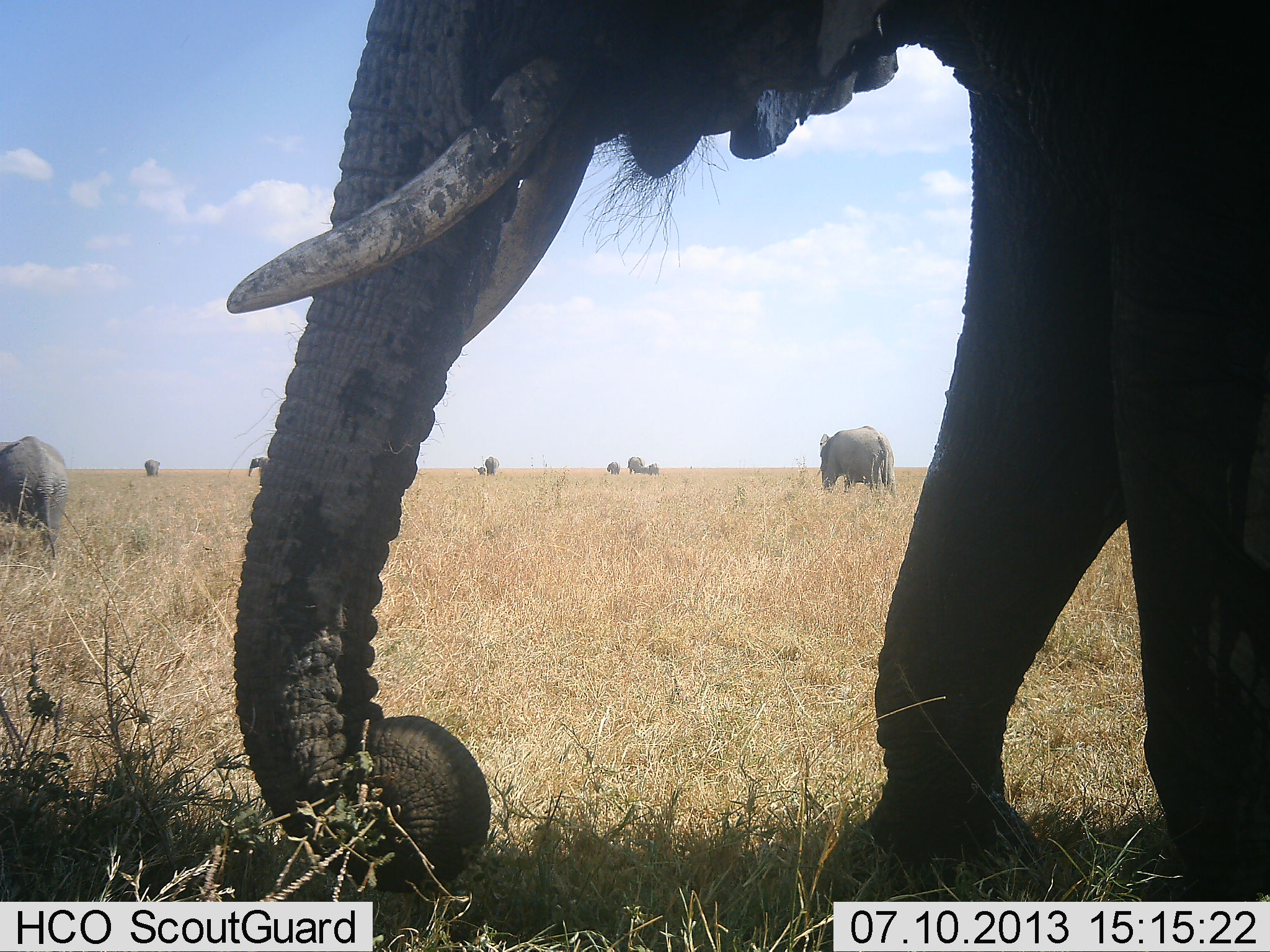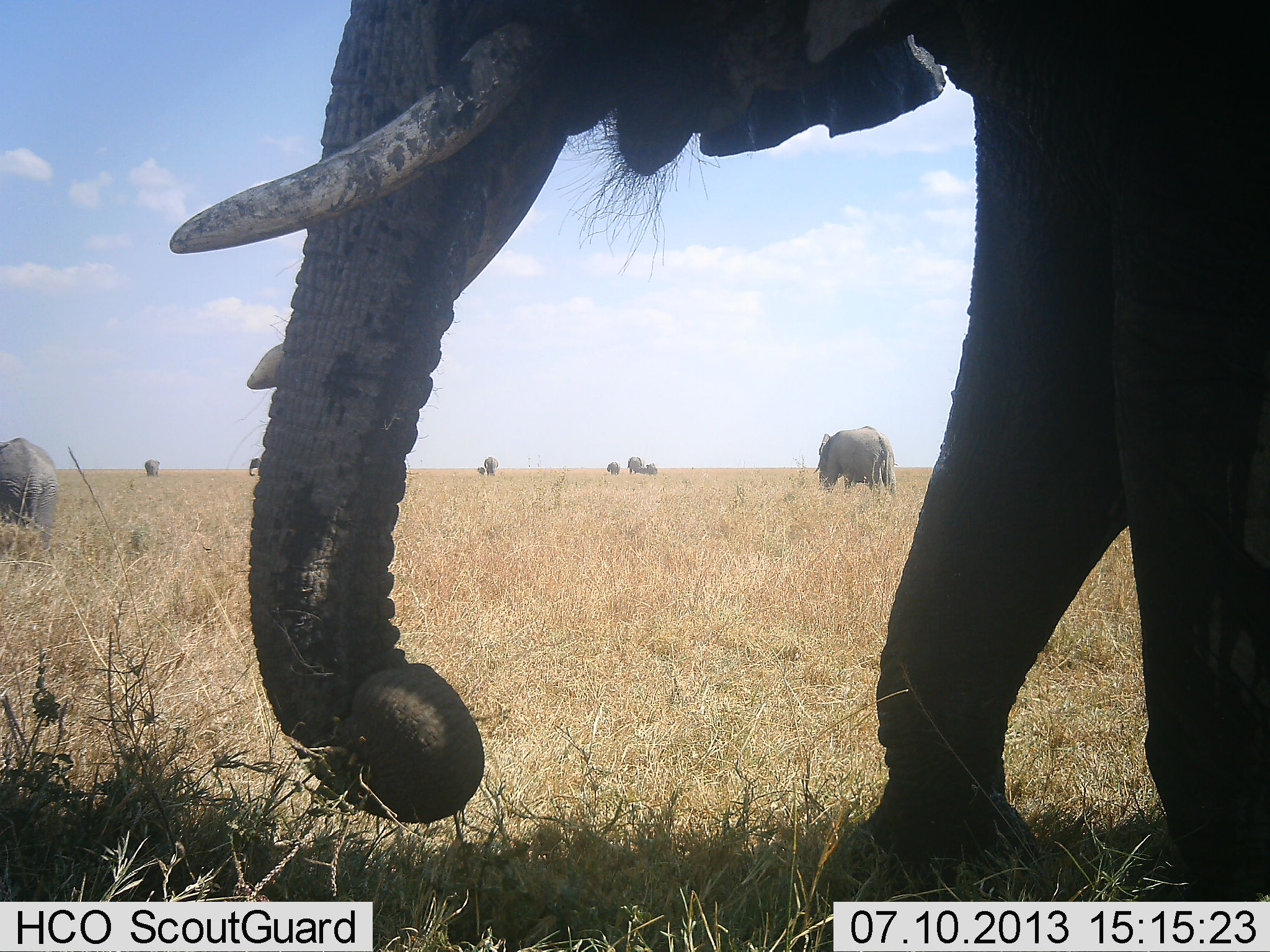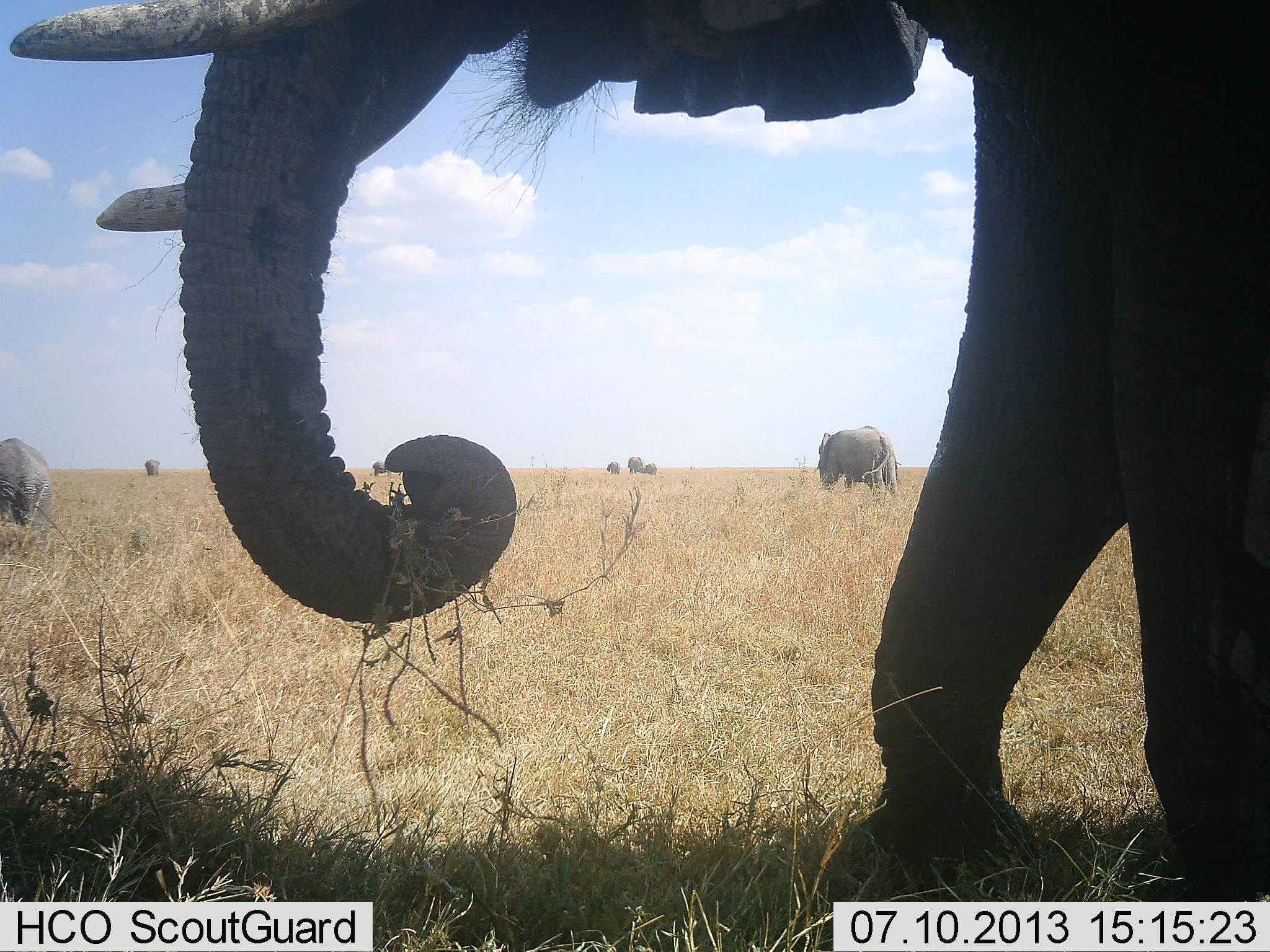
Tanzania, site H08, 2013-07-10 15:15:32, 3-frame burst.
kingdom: Animalia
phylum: Chordata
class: Mammalia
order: Proboscidea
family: Elephantidae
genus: Loxodonta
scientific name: Loxodonta africana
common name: african bush elephant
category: elephant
Elephant (african bush elephant) (Loxodonta africana), count 10. Behavior (volunteer vote fractions): standing 56%, resting 3%, moving 38%, interacting 6%. Young present (vote fraction): 56%. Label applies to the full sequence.